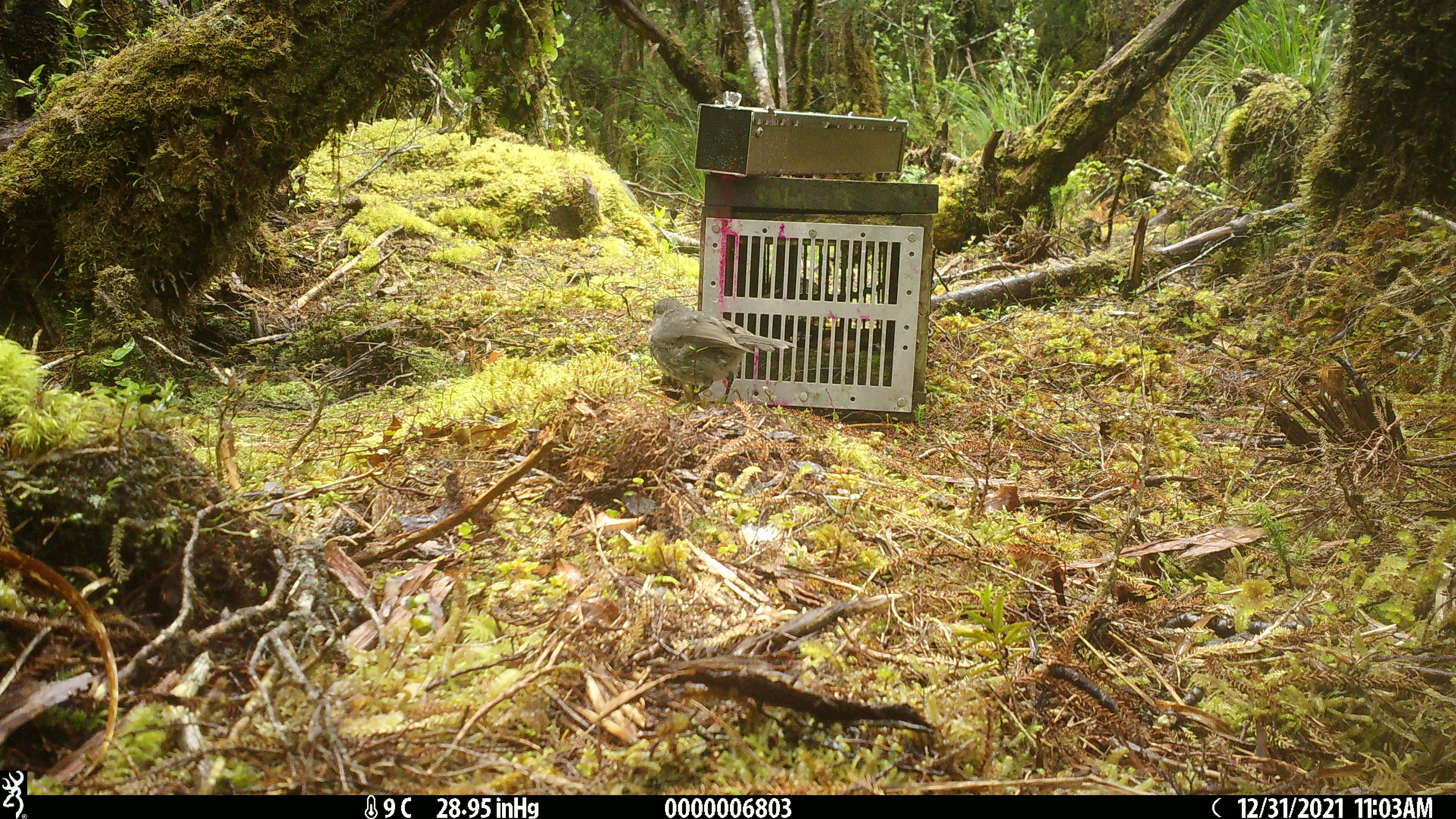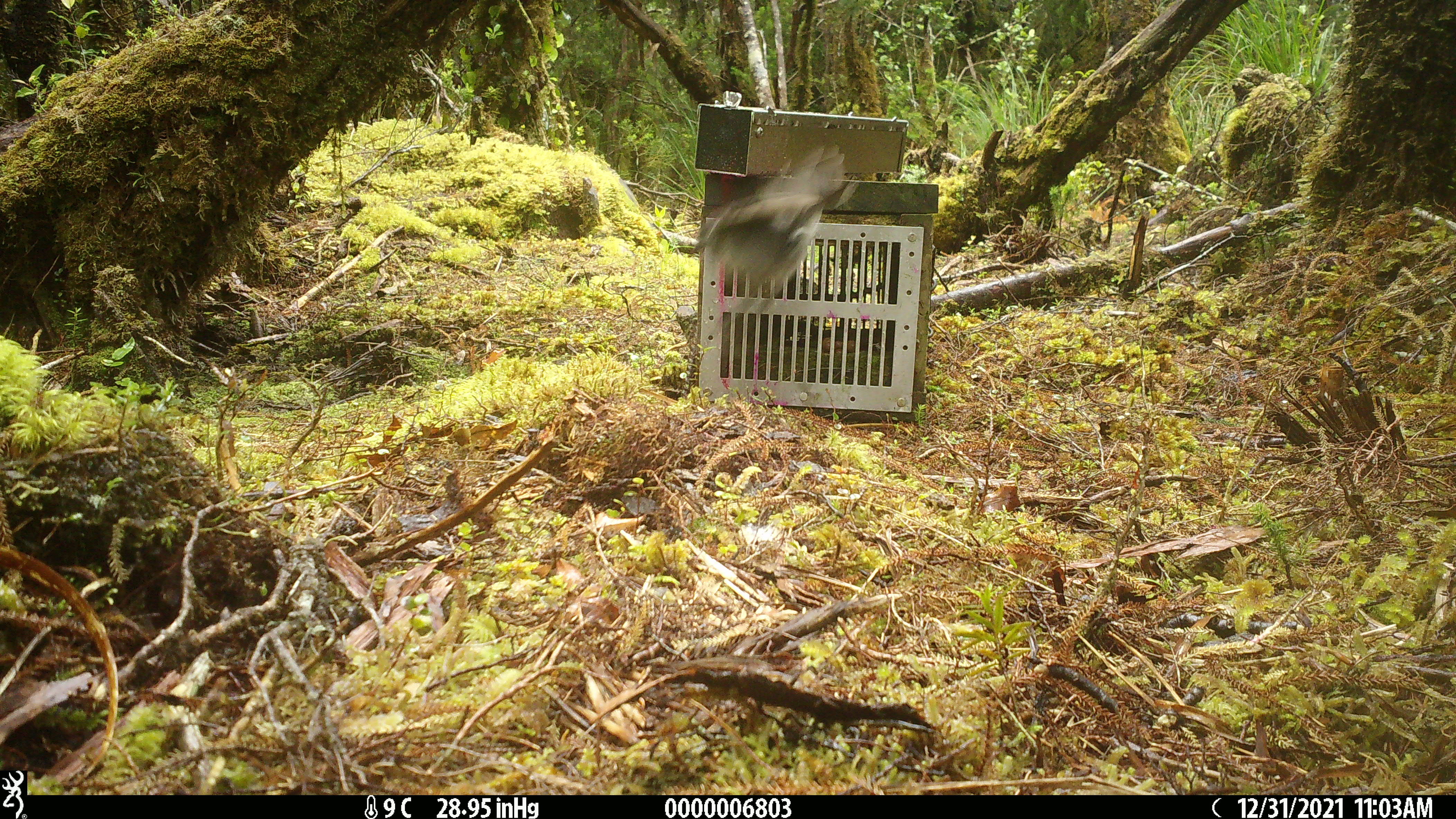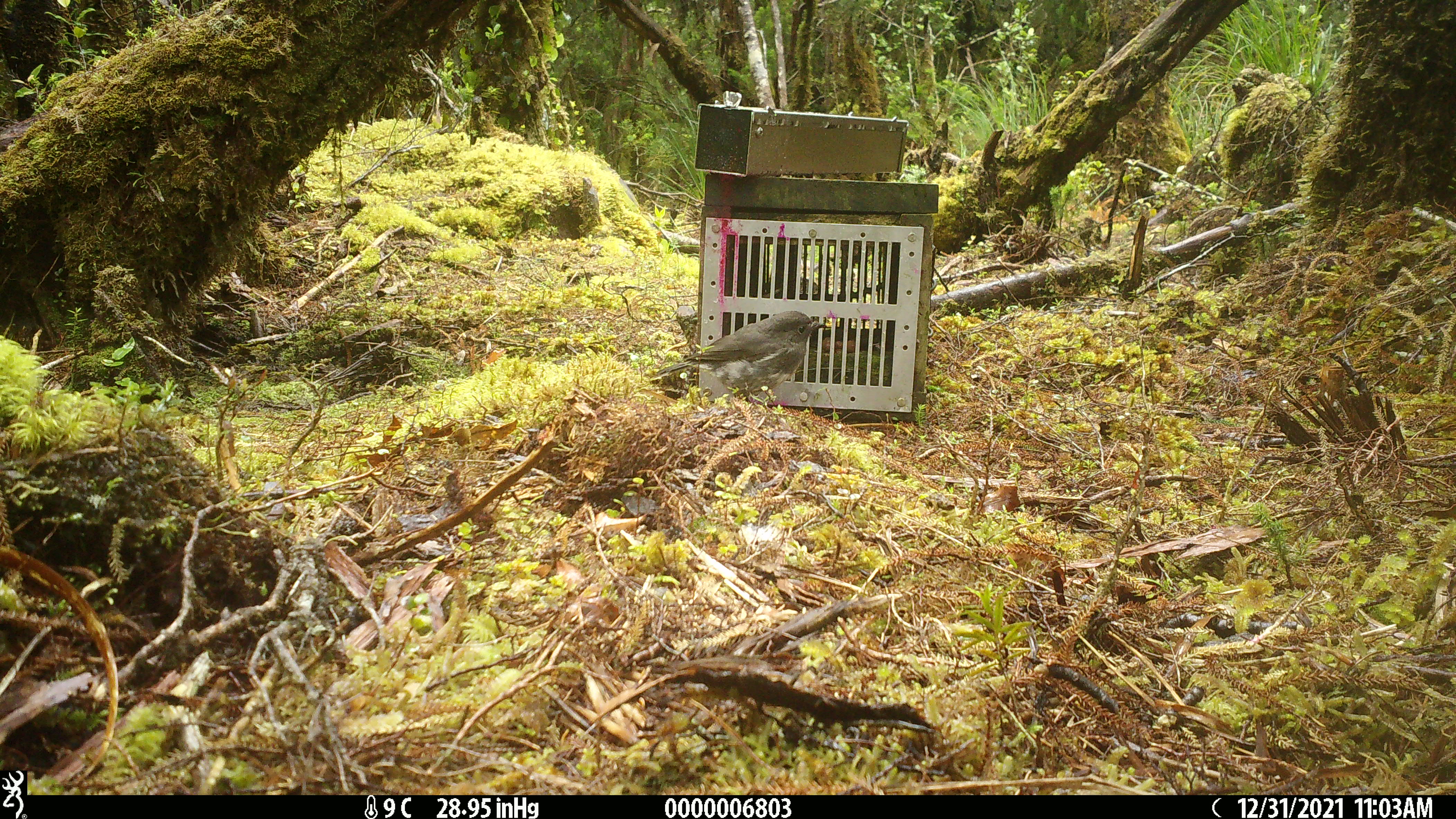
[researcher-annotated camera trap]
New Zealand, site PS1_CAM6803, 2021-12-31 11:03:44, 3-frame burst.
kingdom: Animalia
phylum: Chordata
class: Aves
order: Passeriformes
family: Petroicidae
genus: Petroica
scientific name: Petroica australis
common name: new zealand robin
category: robin